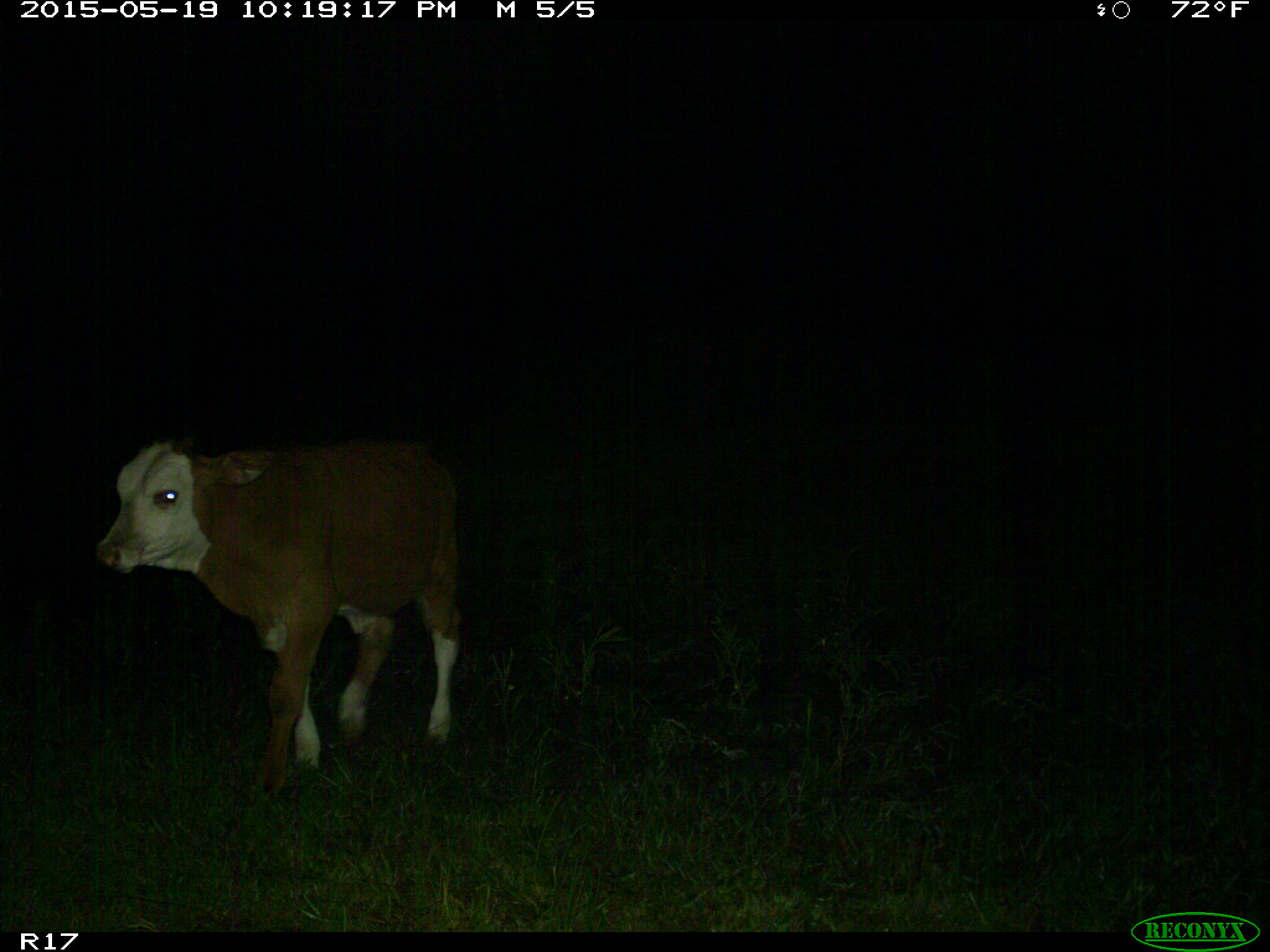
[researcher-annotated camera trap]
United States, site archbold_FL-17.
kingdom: Animalia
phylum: Chordata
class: Mammalia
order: Artiodactyla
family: Bovidae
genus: Bos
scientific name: Bos taurus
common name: domestic cow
Bos taurus (domestic cow).